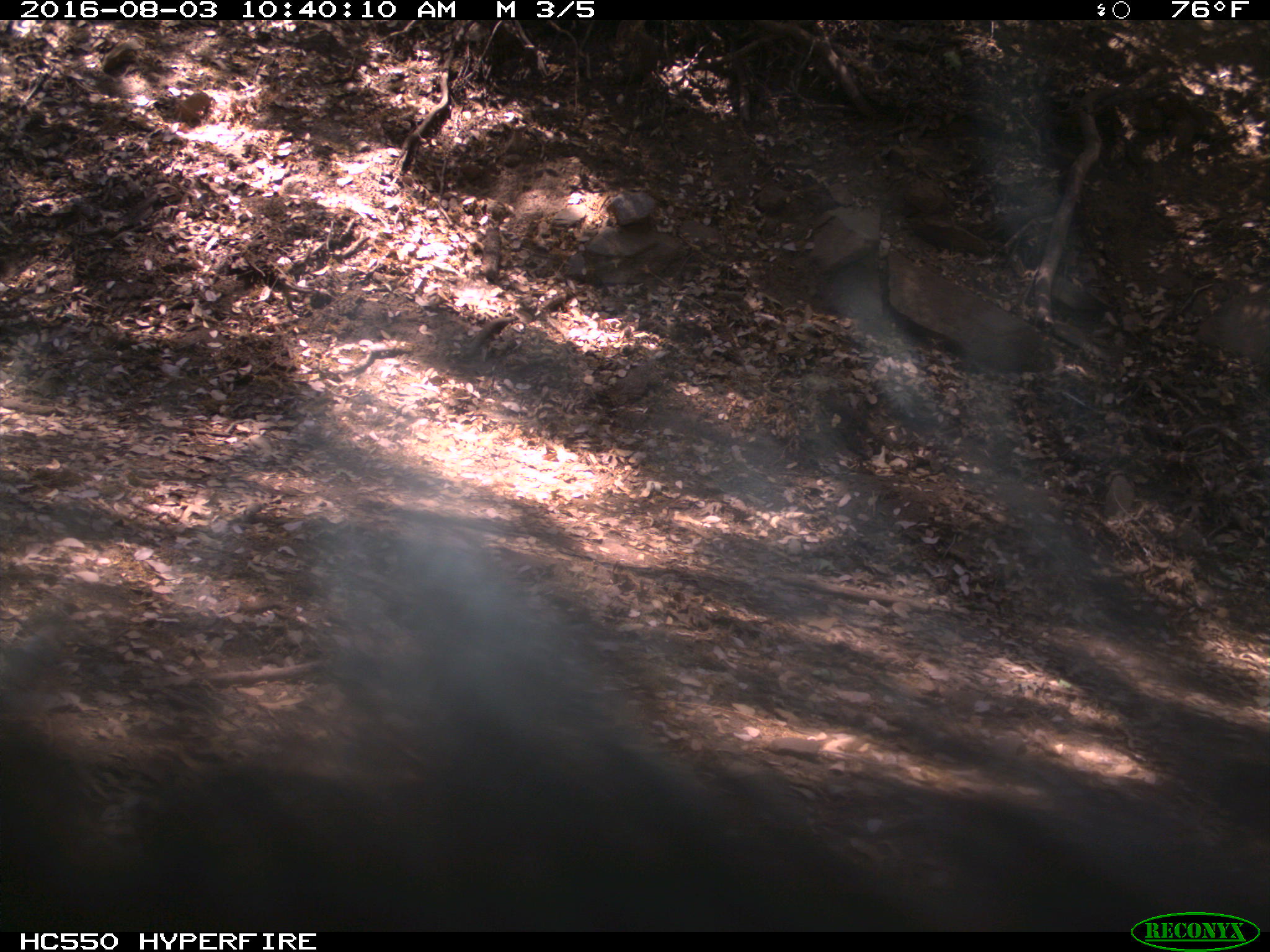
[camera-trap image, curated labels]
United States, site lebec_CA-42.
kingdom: Animalia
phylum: Chordata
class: Mammalia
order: Carnivora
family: Ursidae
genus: Ursus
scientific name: Ursus americanus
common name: american black bear